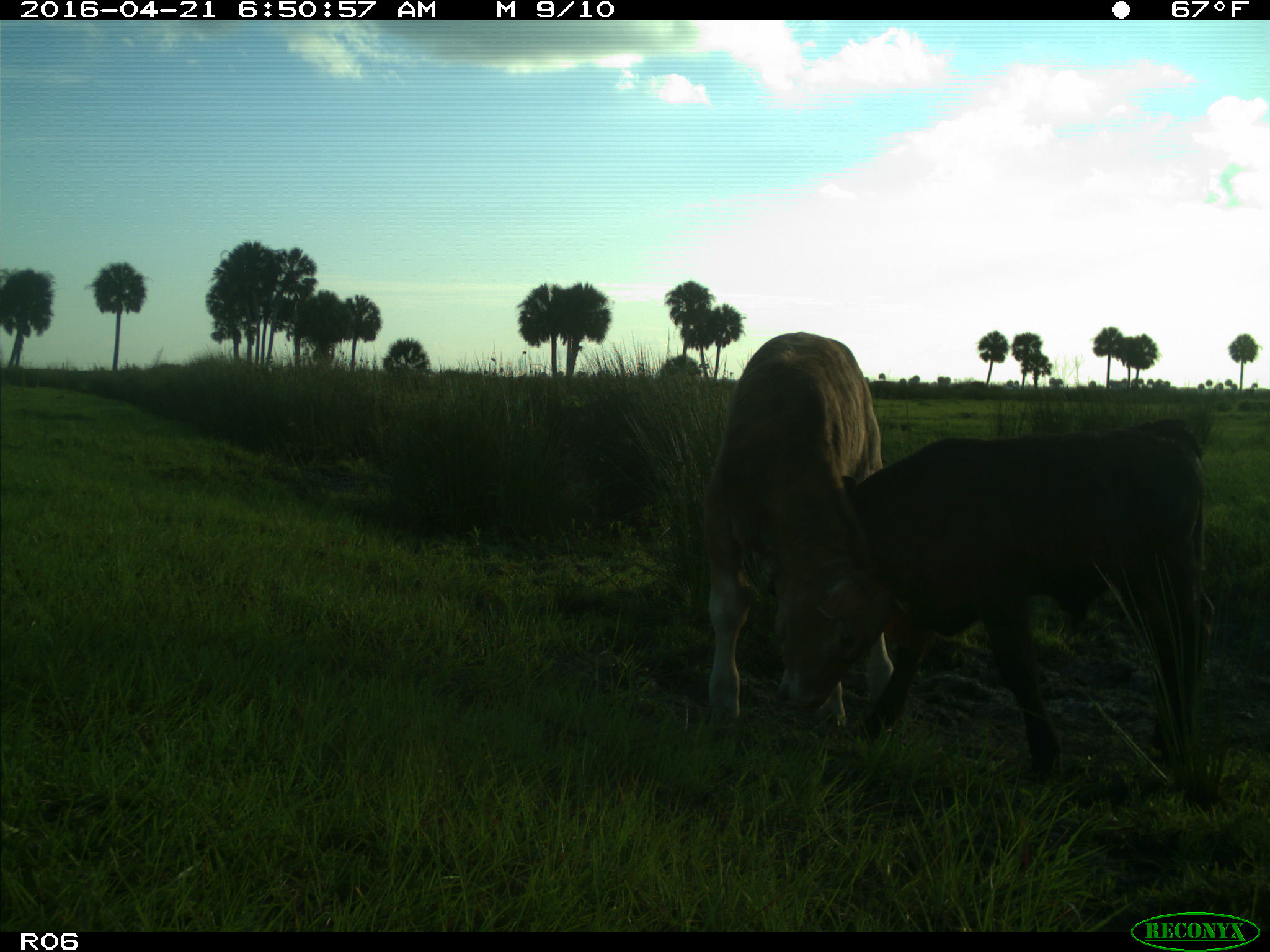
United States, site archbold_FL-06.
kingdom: Animalia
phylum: Chordata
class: Mammalia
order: Artiodactyla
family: Bovidae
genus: Bos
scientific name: Bos taurus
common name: domestic cow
Bos taurus (domestic cow).